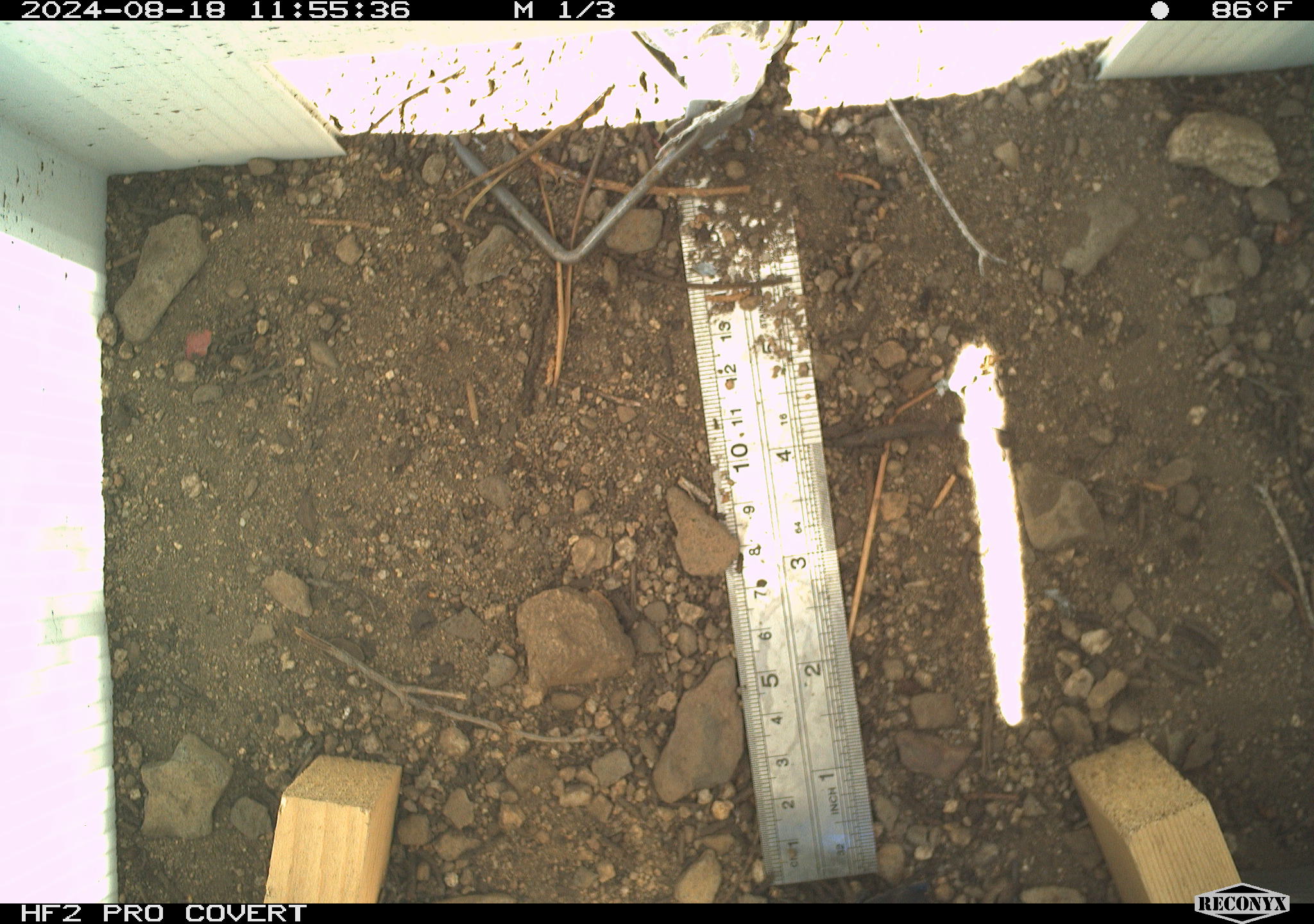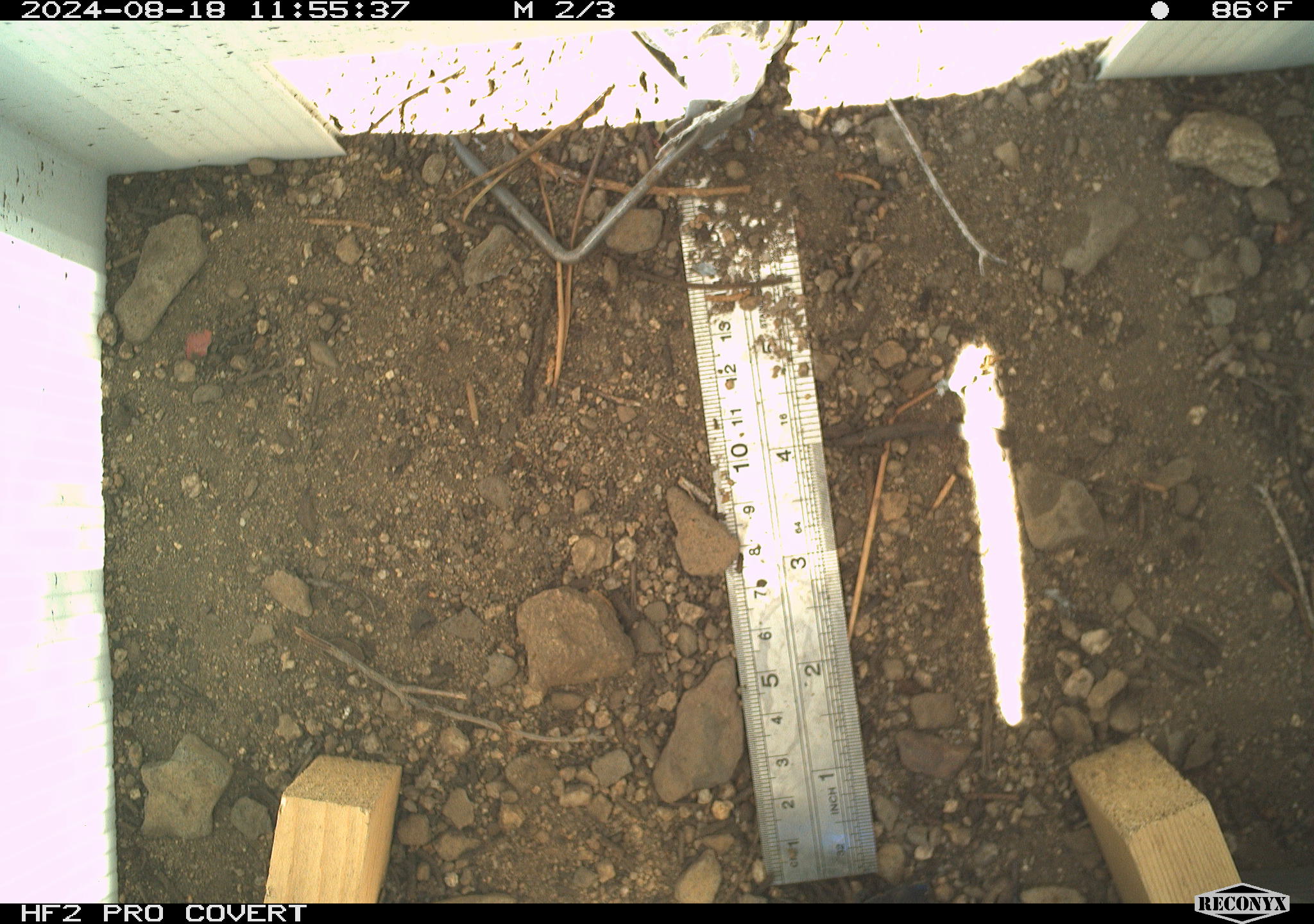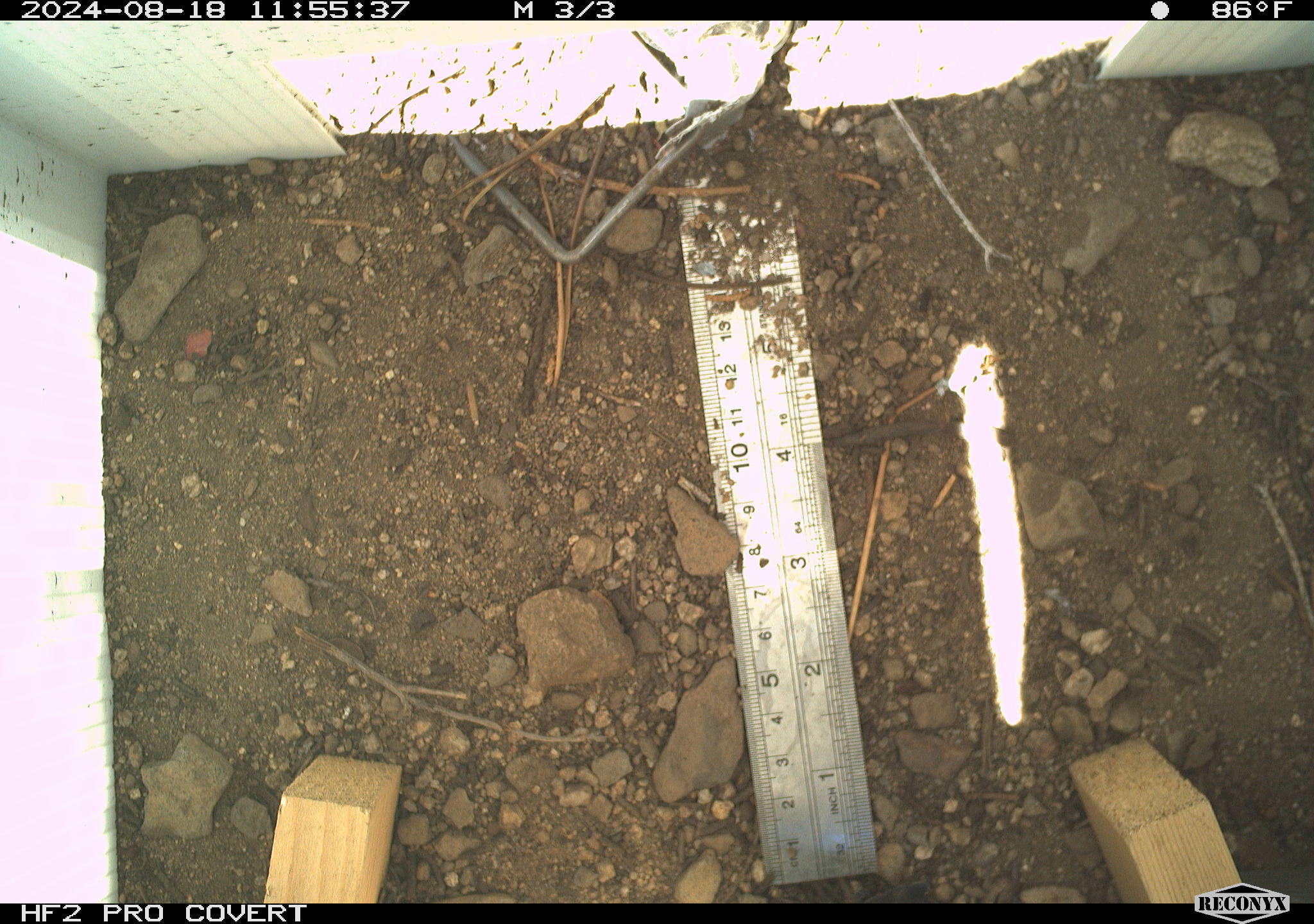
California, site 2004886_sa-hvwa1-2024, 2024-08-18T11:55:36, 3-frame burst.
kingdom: Animalia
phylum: Chordata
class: Mammalia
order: Rodentia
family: Sciuridae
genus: Neotamias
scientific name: Neotamias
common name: western chipmunks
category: neotamias species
Neotamias species (western chipmunks) (Neotamias).